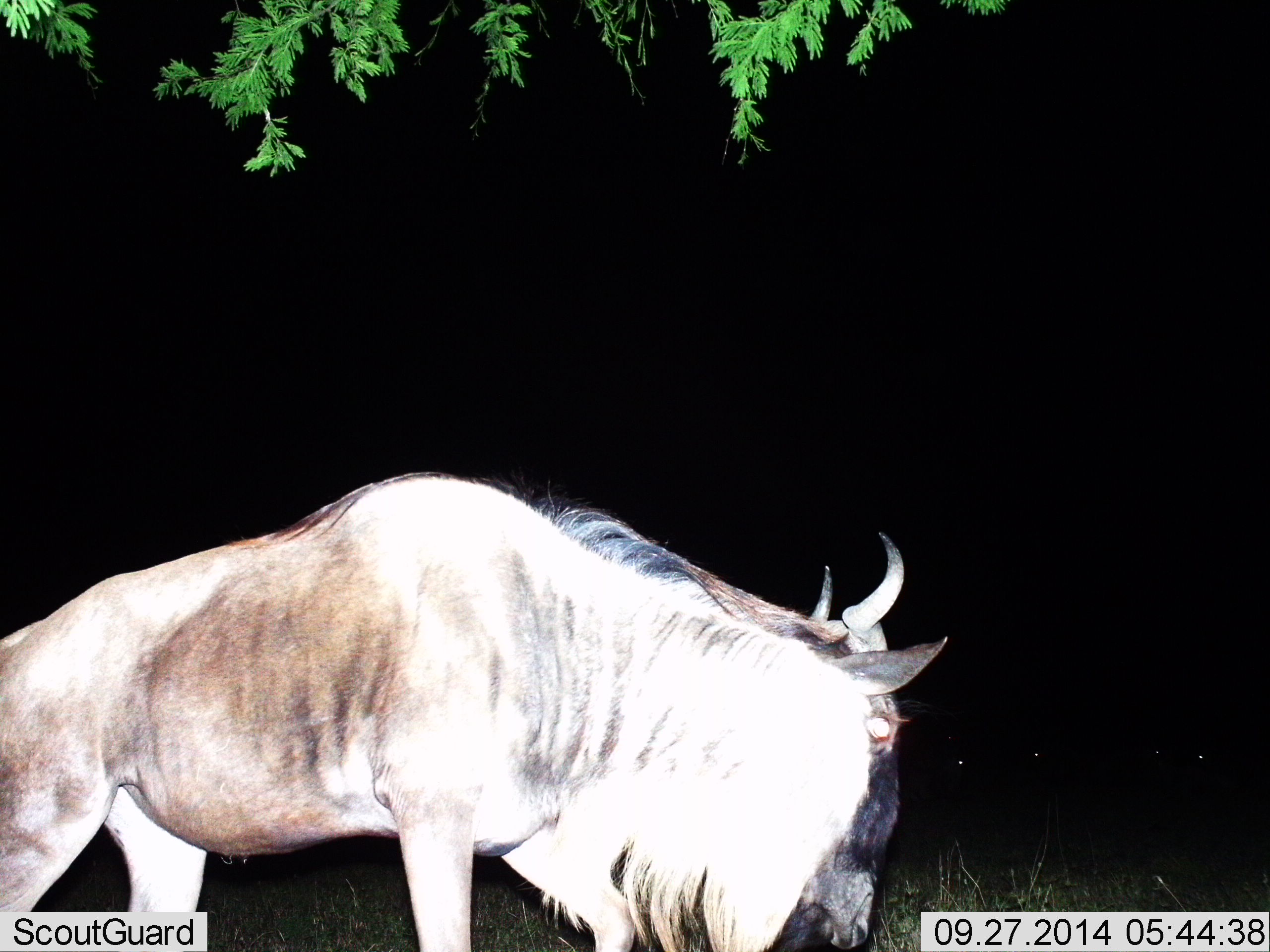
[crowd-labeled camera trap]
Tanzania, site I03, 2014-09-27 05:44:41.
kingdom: Animalia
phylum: Chordata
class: Mammalia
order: Artiodactyla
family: Bovidae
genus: Connochaetes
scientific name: Connochaetes taurinus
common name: blue wildebeest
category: wildebeest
Wildebeest (blue wildebeest) (Connochaetes taurinus), count 1. Behavior (volunteer vote fractions): standing 20%, resting 0%, moving 80%, interacting 0%. Young present (vote fraction): 0%. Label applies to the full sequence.